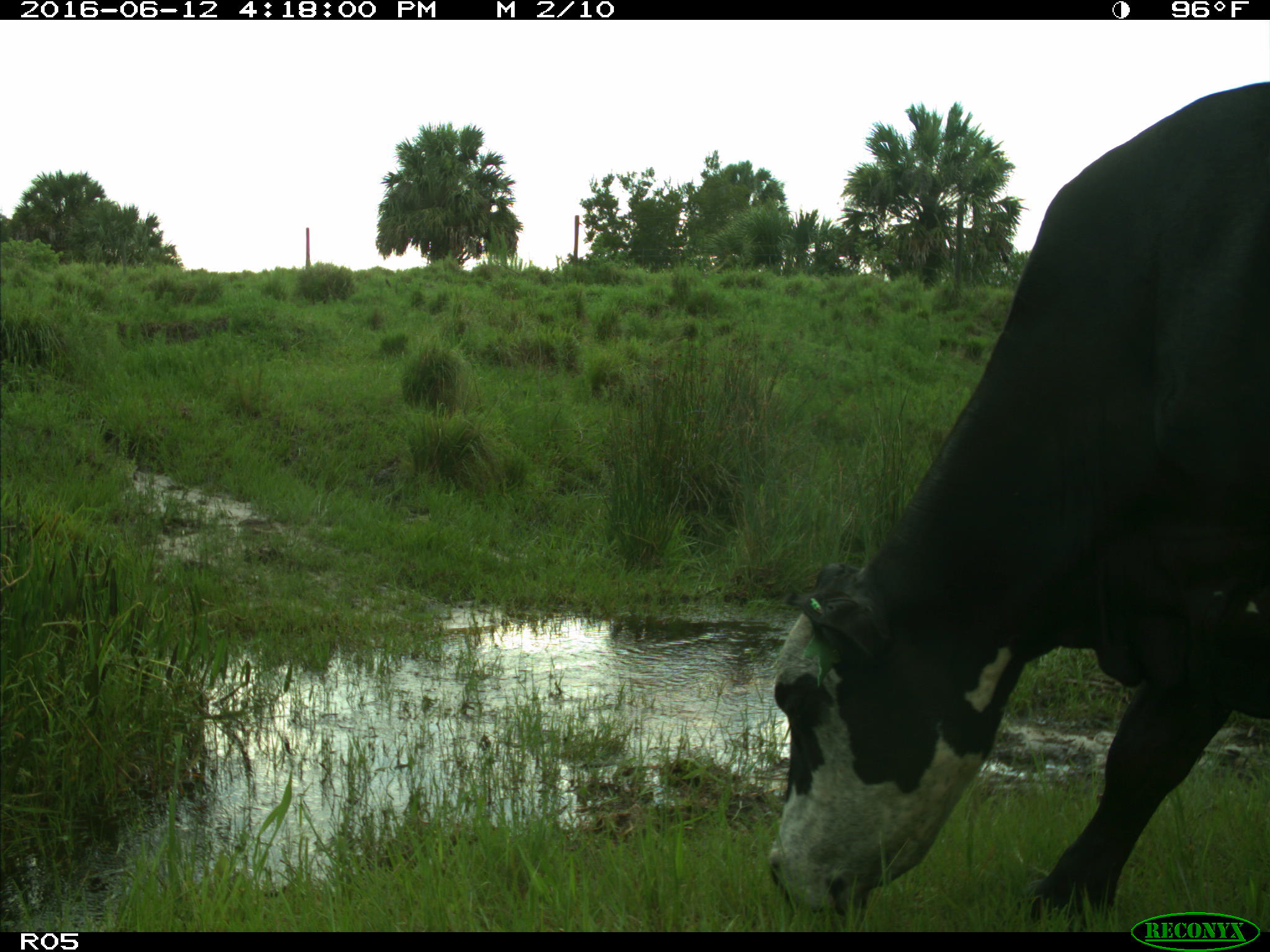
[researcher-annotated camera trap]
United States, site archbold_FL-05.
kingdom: Animalia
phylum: Chordata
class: Mammalia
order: Artiodactyla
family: Bovidae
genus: Bos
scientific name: Bos taurus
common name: domestic cow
Bos taurus (domestic cow).